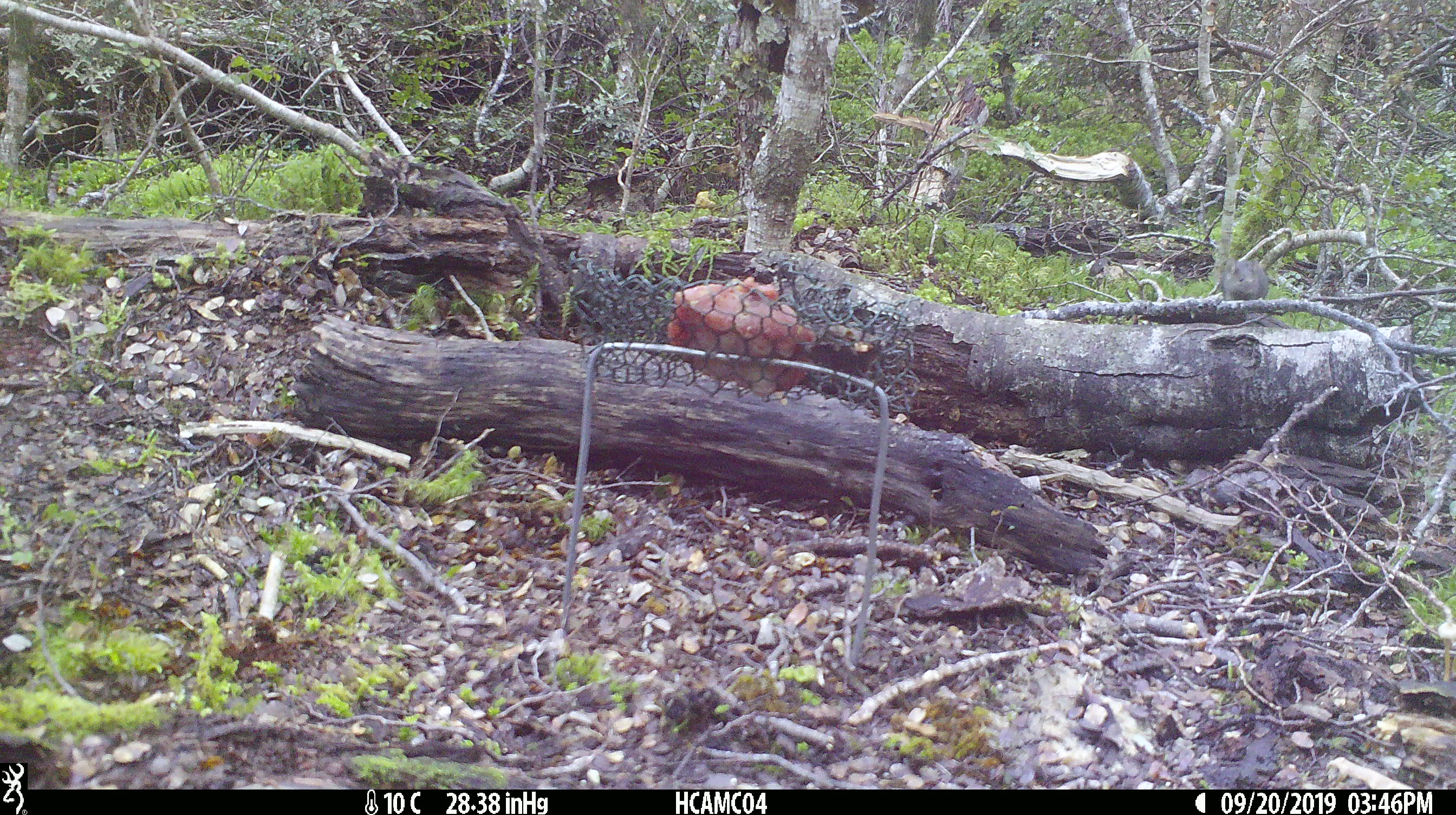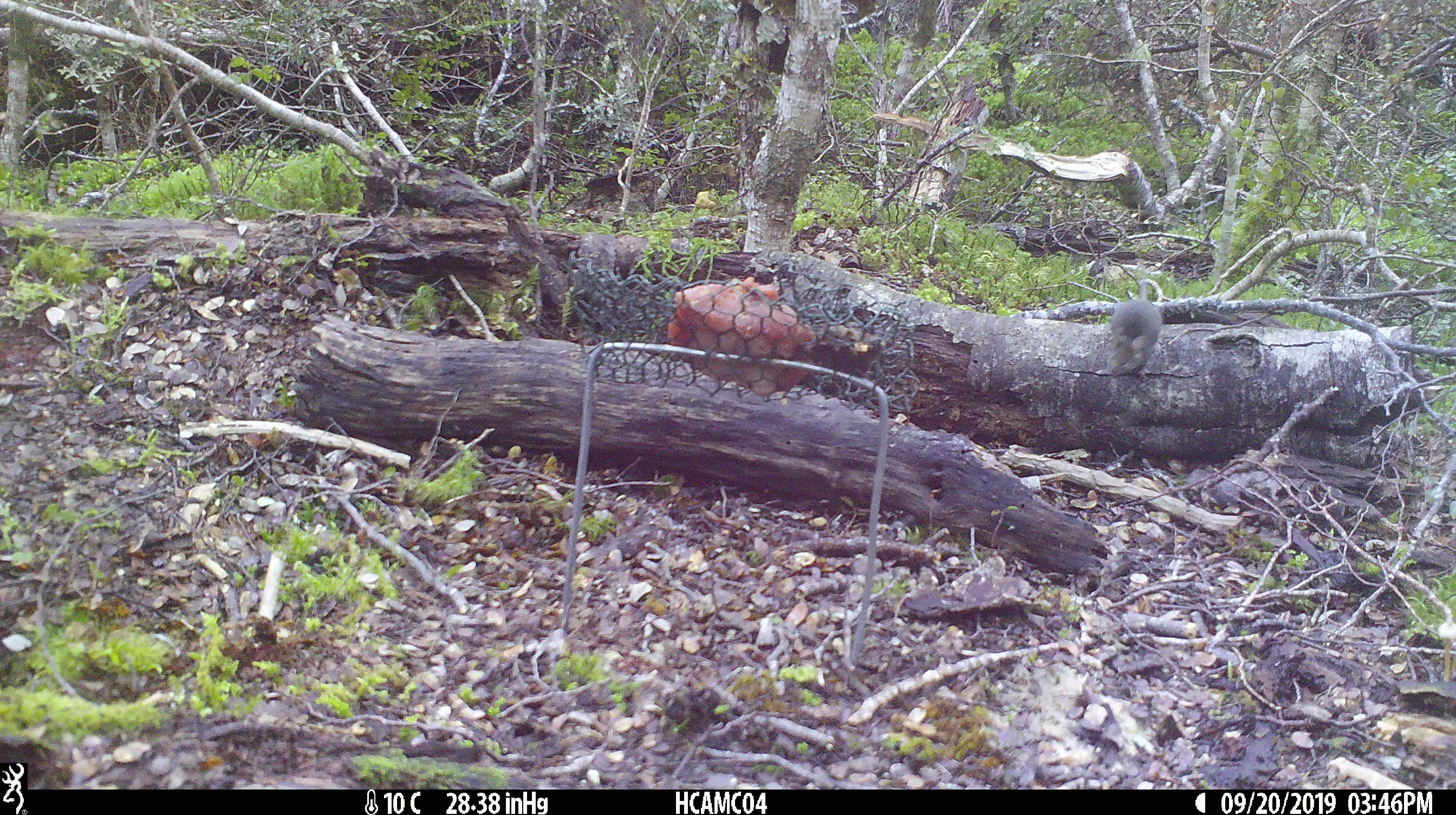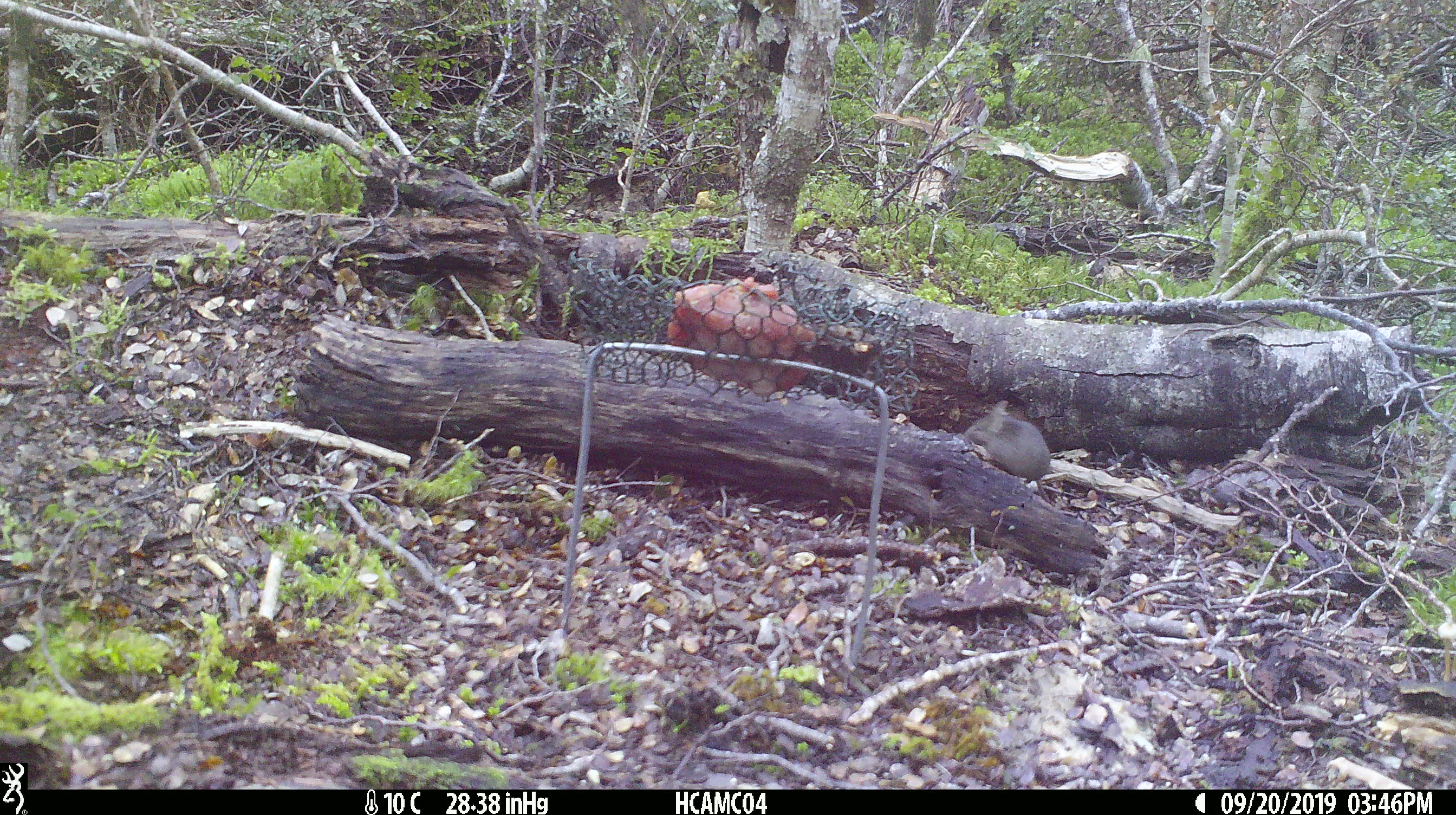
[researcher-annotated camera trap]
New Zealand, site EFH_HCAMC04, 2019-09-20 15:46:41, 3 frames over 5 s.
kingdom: Animalia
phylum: Chordata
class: Mammalia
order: Rodentia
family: Muridae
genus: Mus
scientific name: Mus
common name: mouse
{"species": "mouse (Mus)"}